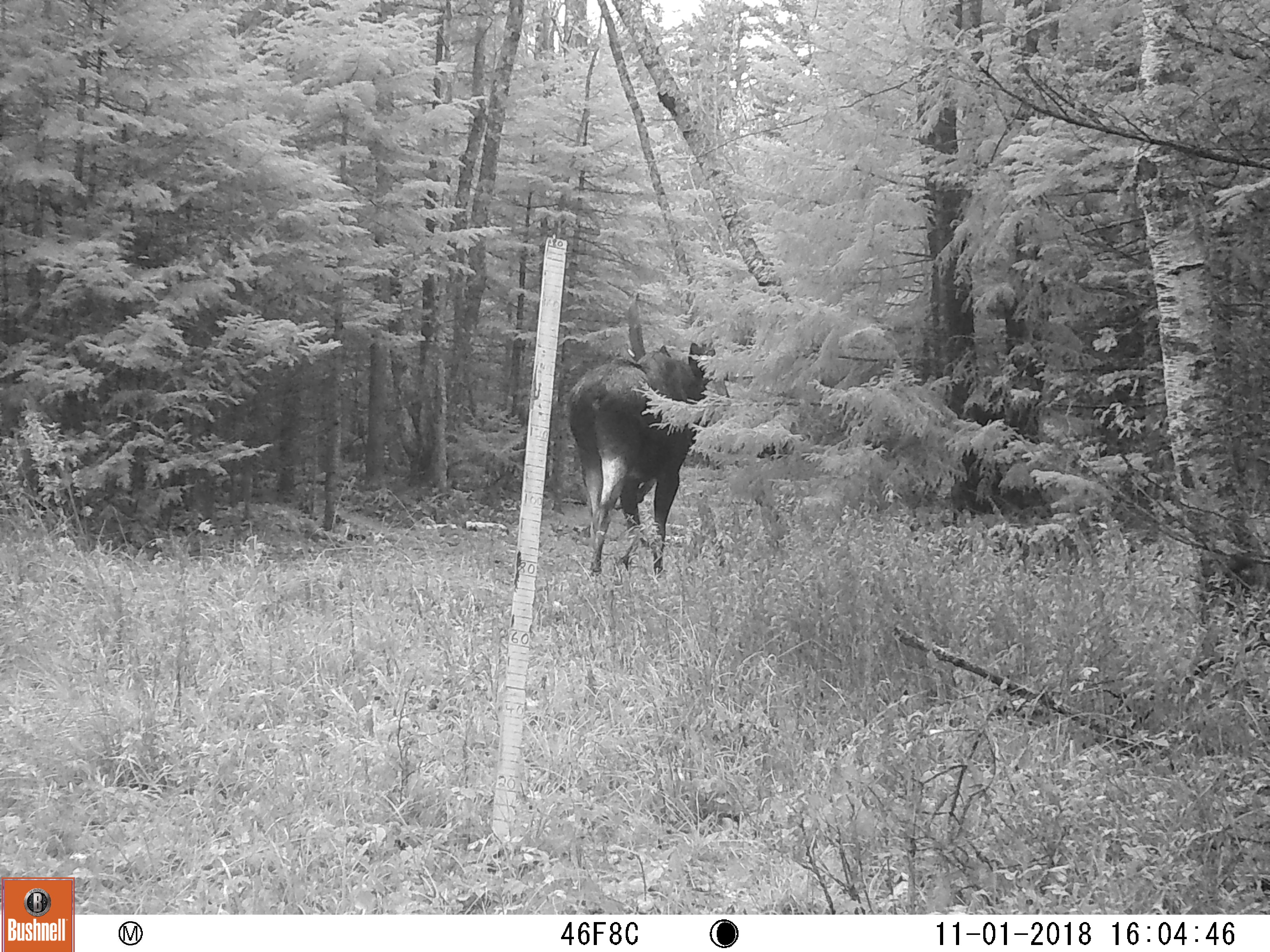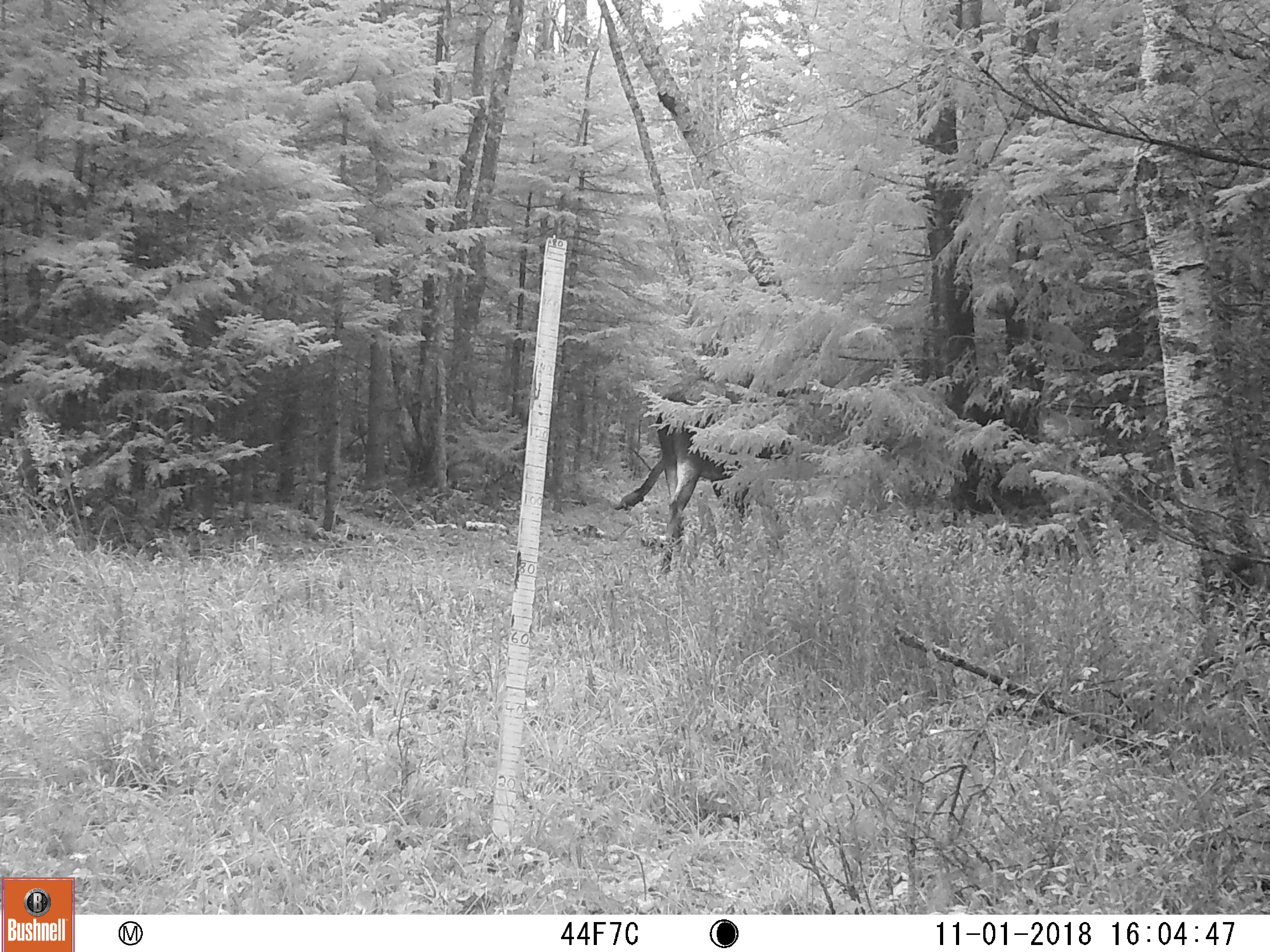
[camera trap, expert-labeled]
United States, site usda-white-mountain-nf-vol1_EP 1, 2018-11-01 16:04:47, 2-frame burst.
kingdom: Animalia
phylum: Chordata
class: Mammalia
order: Artiodactyla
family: Cervidae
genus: Alces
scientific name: Alces alces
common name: moose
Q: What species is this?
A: Moose (Alces alces).